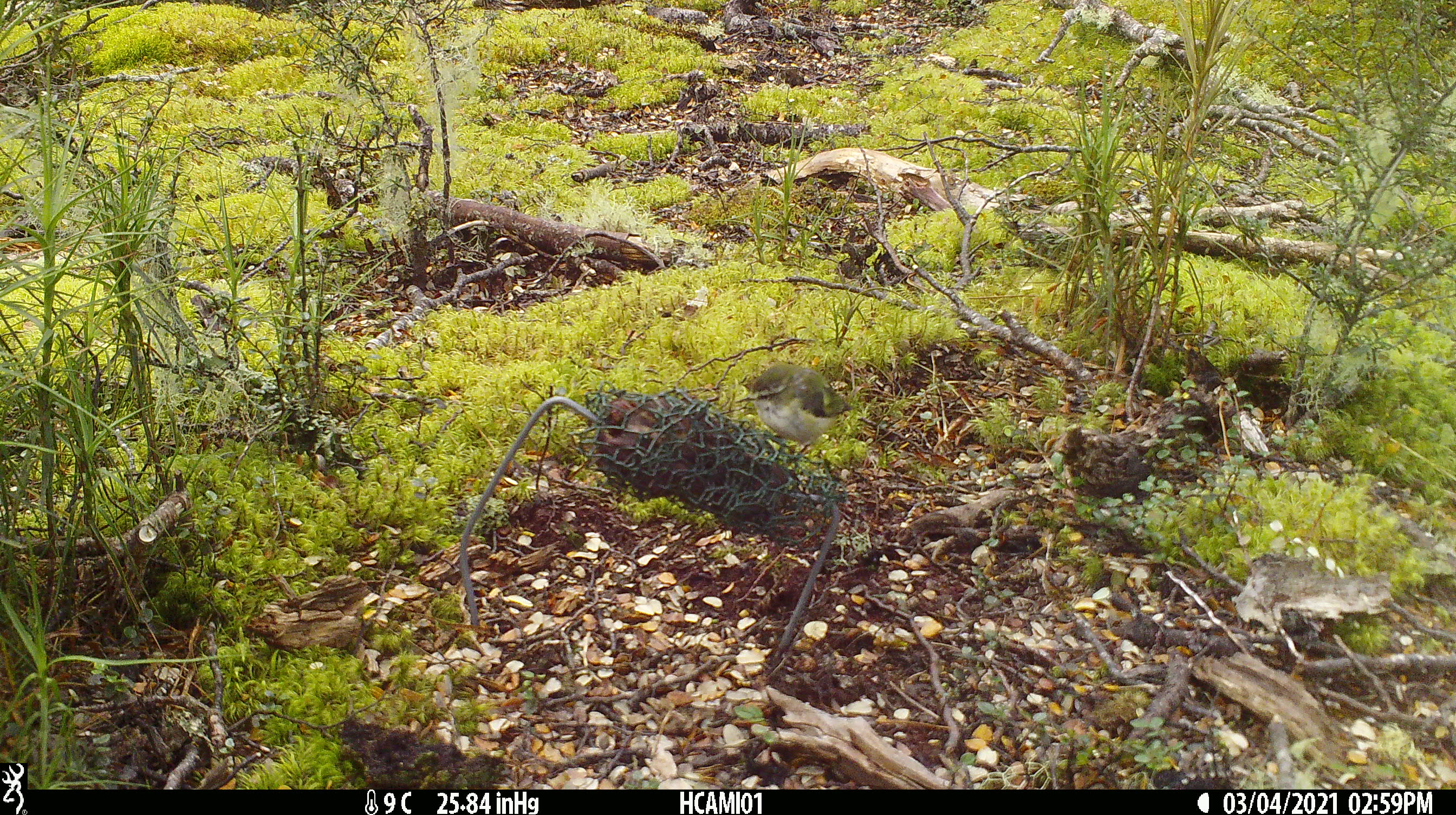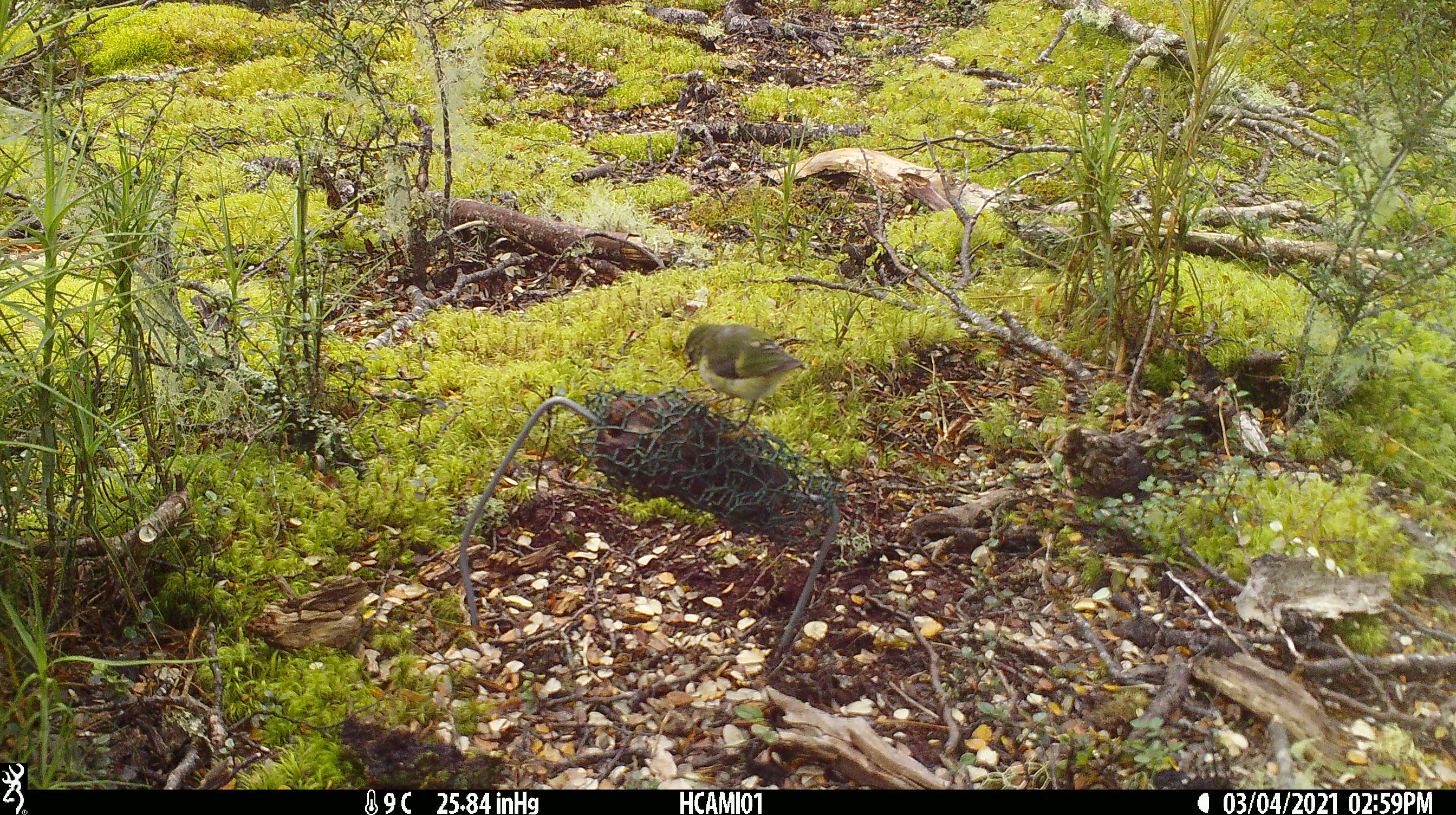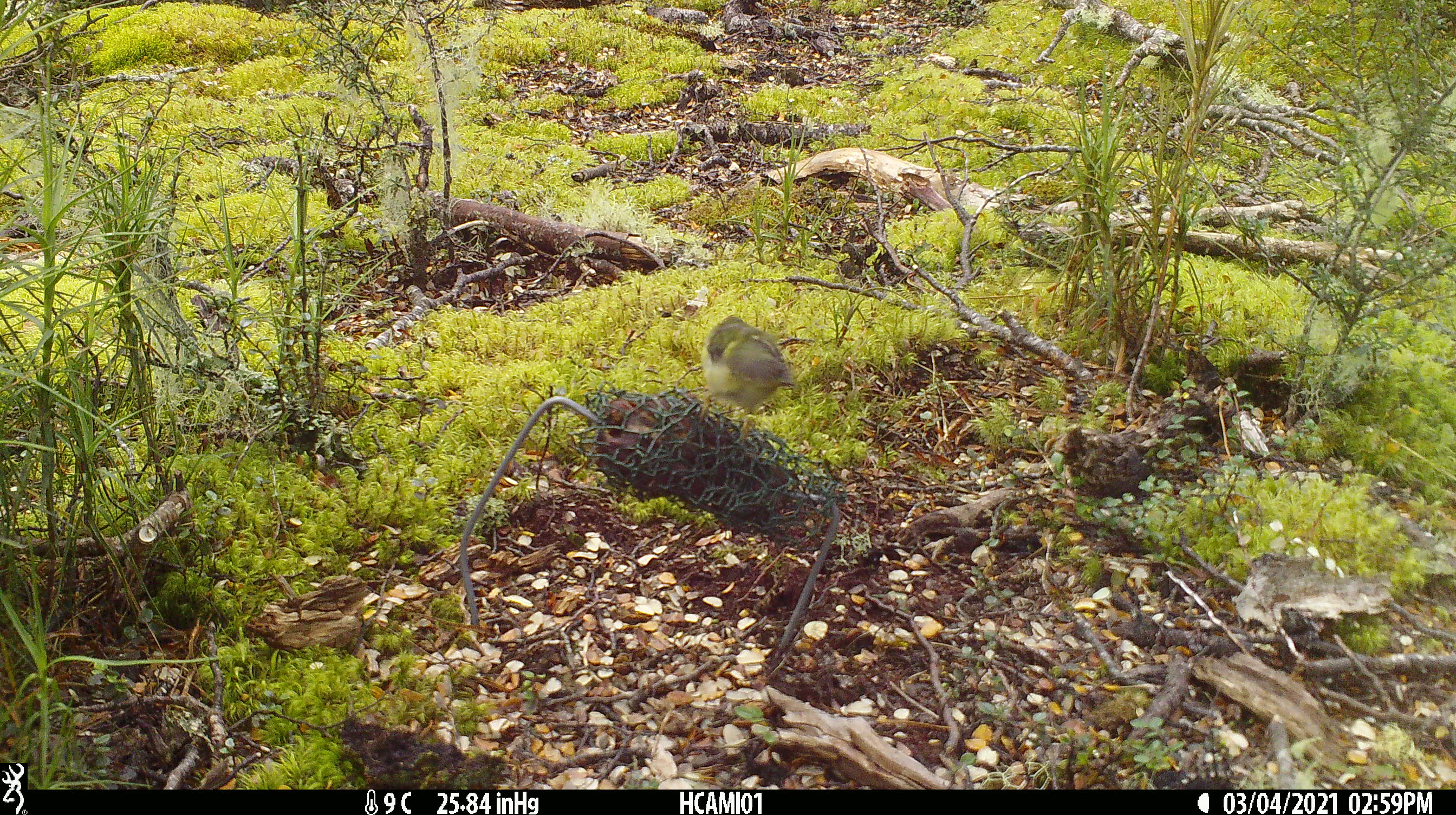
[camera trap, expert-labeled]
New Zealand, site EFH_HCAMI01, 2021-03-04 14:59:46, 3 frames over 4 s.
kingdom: Animalia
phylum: Chordata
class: Aves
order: Passeriformes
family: Acanthisittidae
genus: Acanthisitta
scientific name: Acanthisitta chloris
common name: rifleman